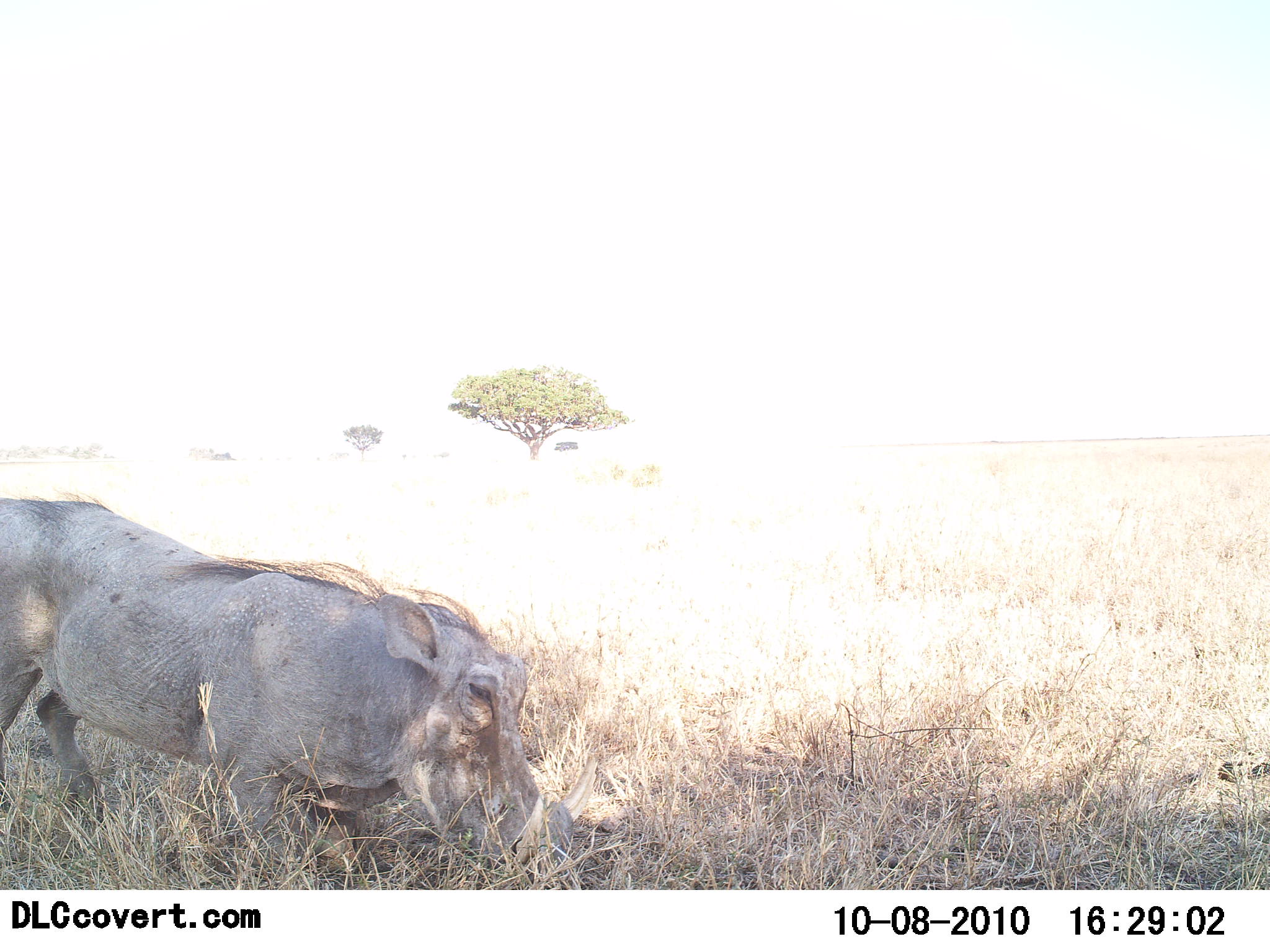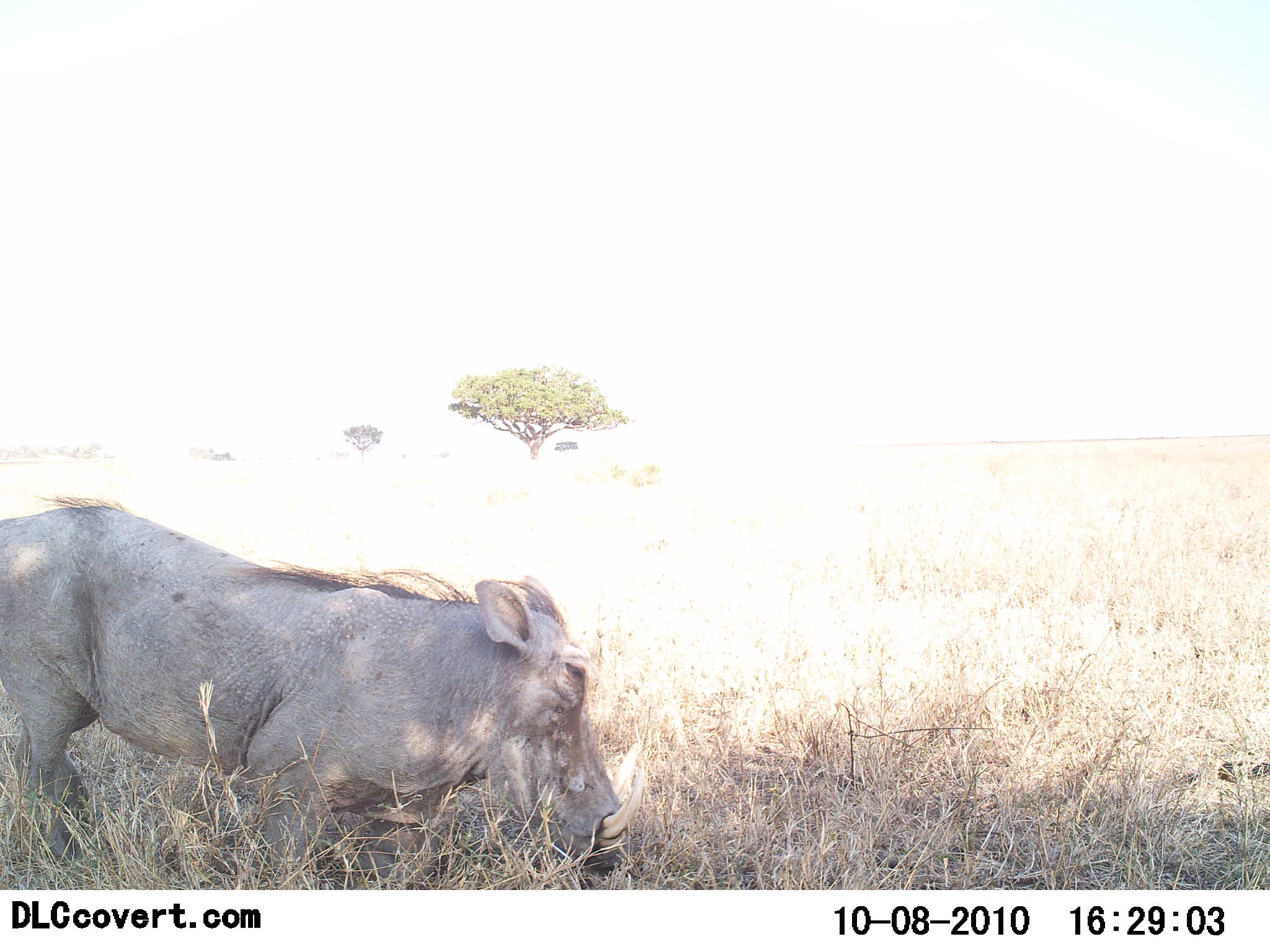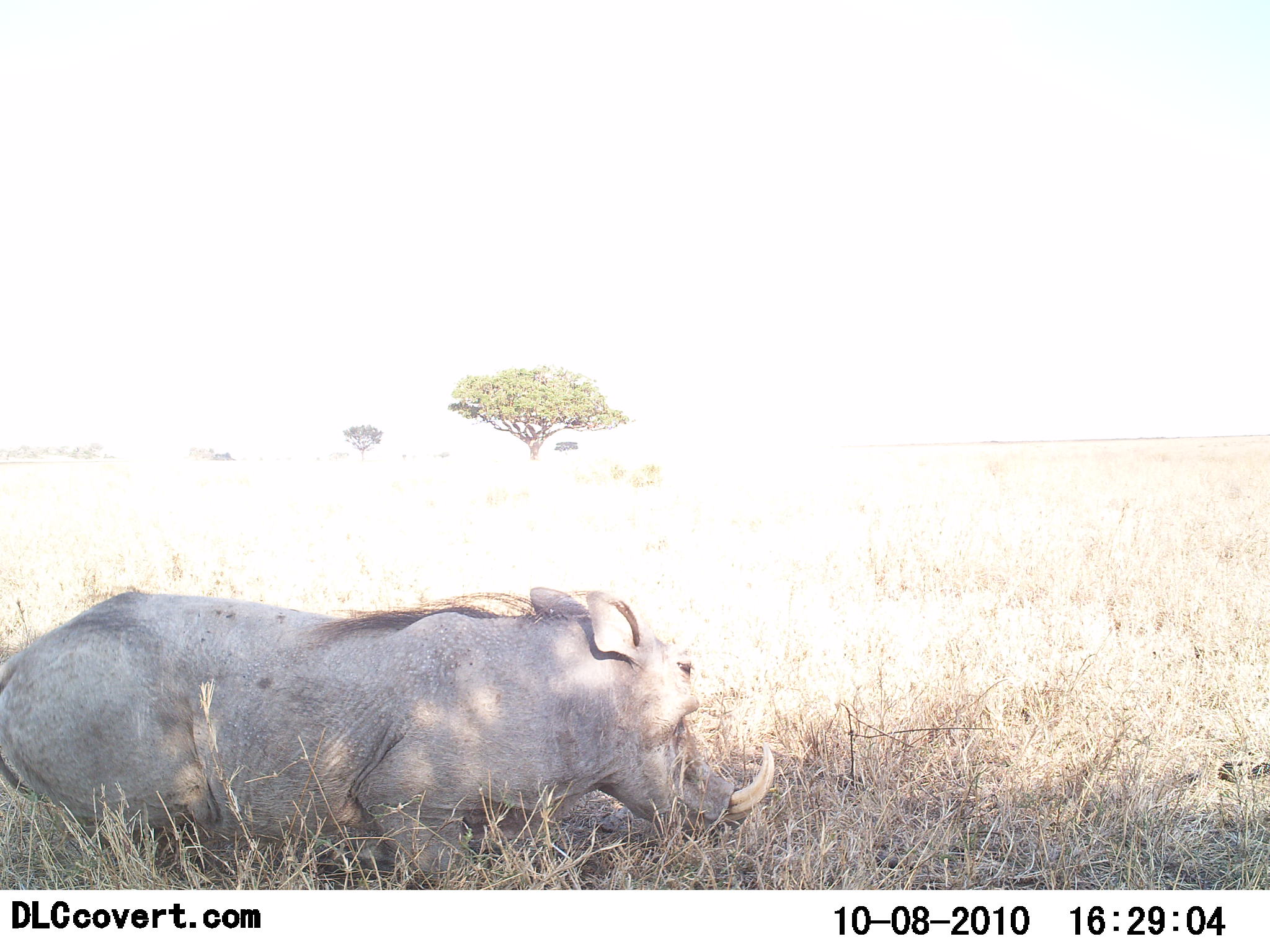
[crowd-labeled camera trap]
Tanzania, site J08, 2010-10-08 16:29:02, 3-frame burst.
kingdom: Animalia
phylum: Chordata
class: Mammalia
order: Artiodactyla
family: Suidae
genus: Phacochoerus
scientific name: Phacochoerus africanus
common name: warthog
Warthog (Phacochoerus africanus), count 1. Behavior (volunteer vote fractions): standing 15%, resting 54%, moving 31%, interacting 0%. Young present (vote fraction): 0%. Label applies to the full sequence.